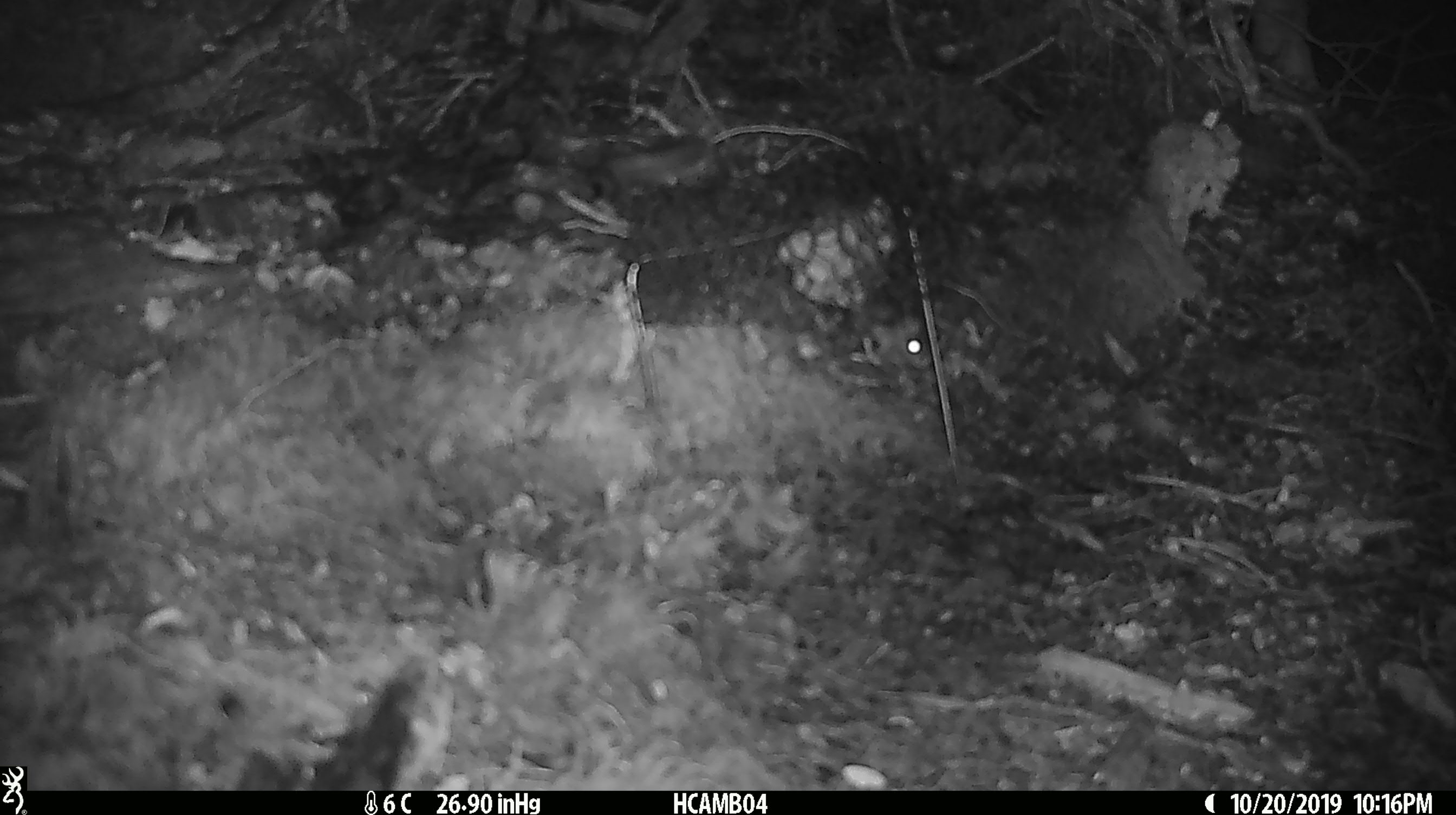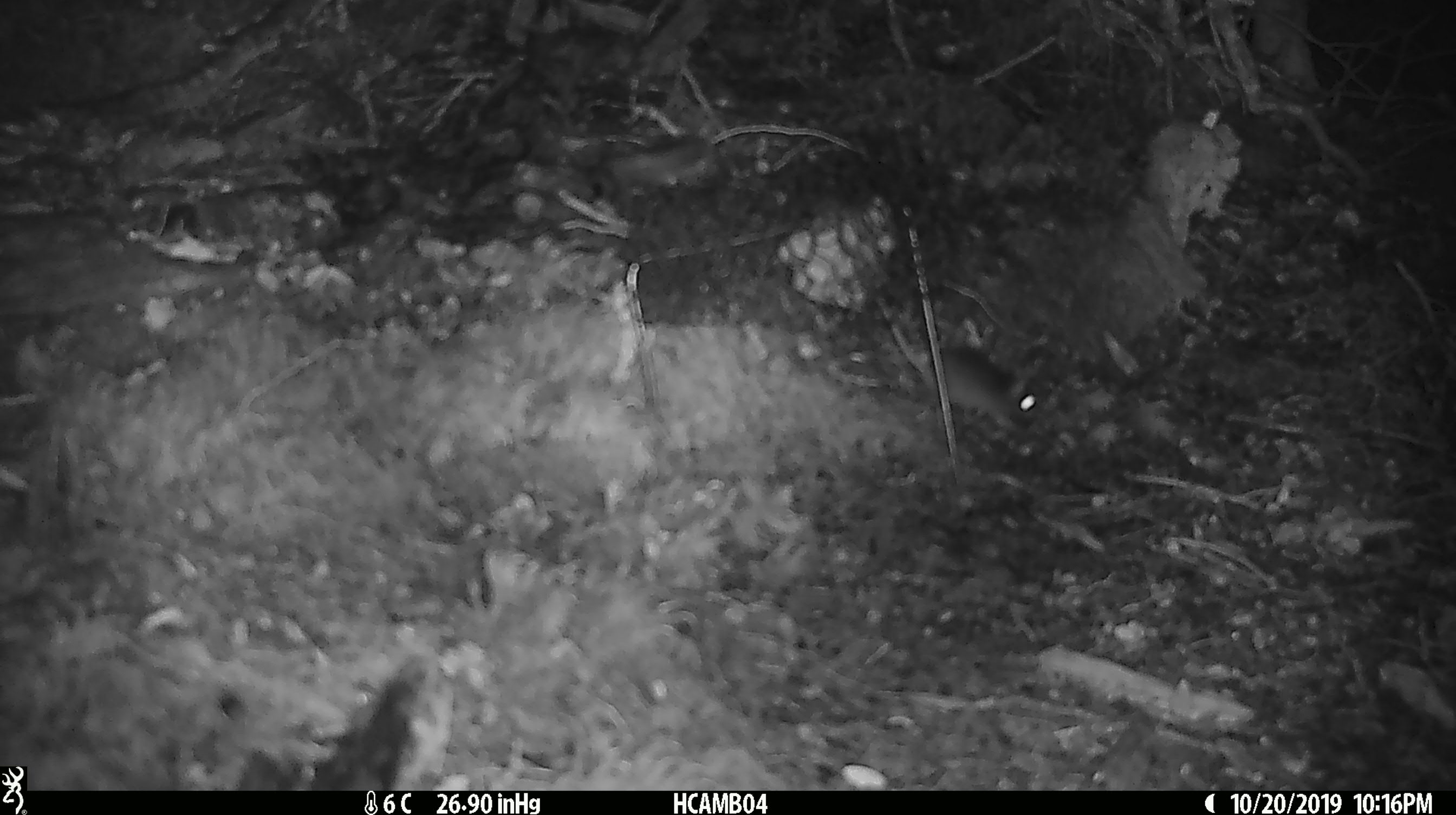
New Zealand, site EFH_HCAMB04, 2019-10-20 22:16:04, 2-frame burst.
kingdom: Animalia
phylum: Chordata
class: Mammalia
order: Rodentia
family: Muridae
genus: Mus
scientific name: Mus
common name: mouse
Mouse (Mus).